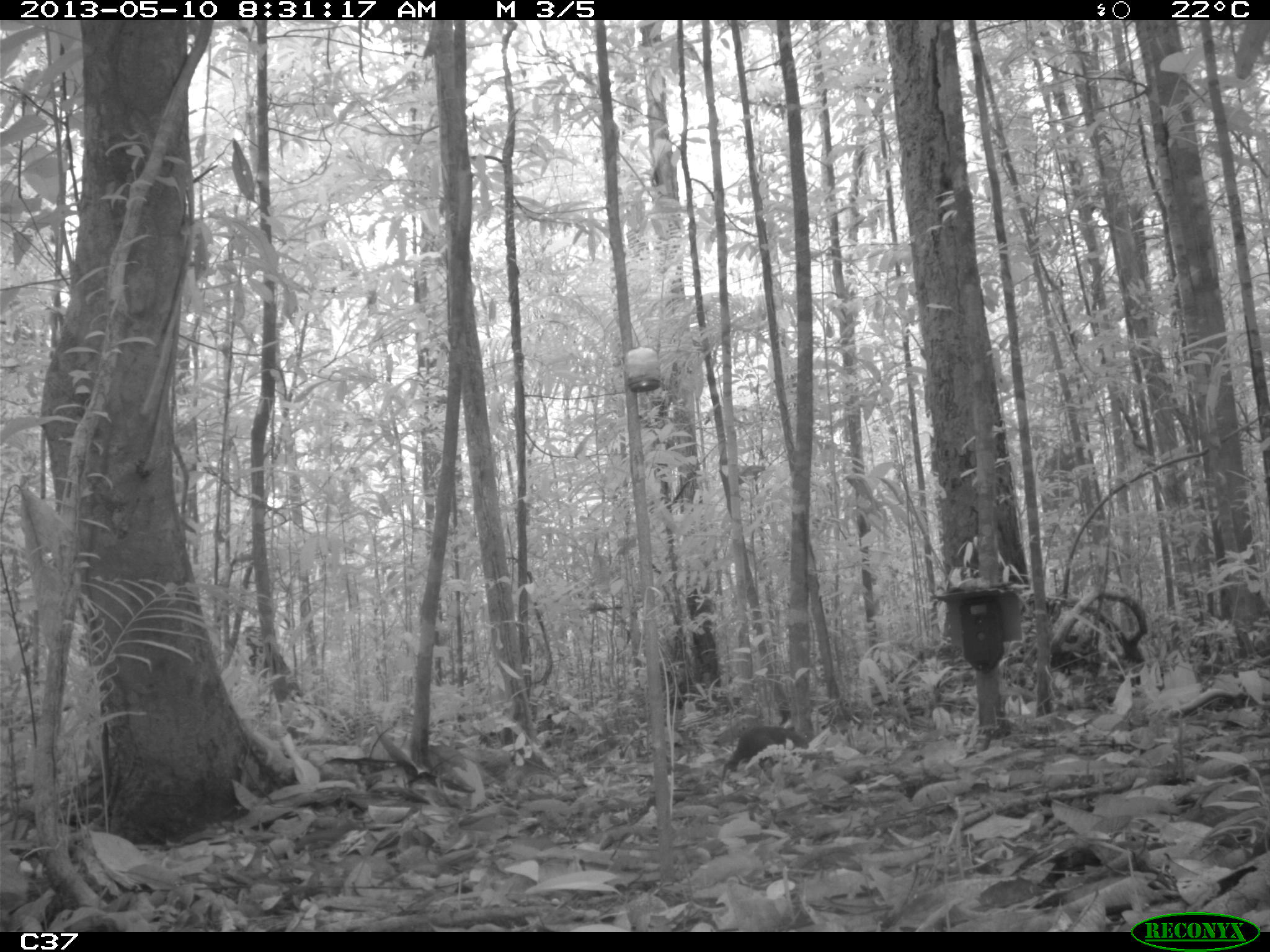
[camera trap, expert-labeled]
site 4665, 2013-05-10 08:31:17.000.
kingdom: Animalia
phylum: Chordata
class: Mammalia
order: Rodentia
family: Dasyproctidae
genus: Myoprocta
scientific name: Myoprocta pratti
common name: green acouchi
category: myoprocta pratii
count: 1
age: adult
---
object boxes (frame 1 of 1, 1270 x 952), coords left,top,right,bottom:
myoprocta pratii: 719,721,809,782